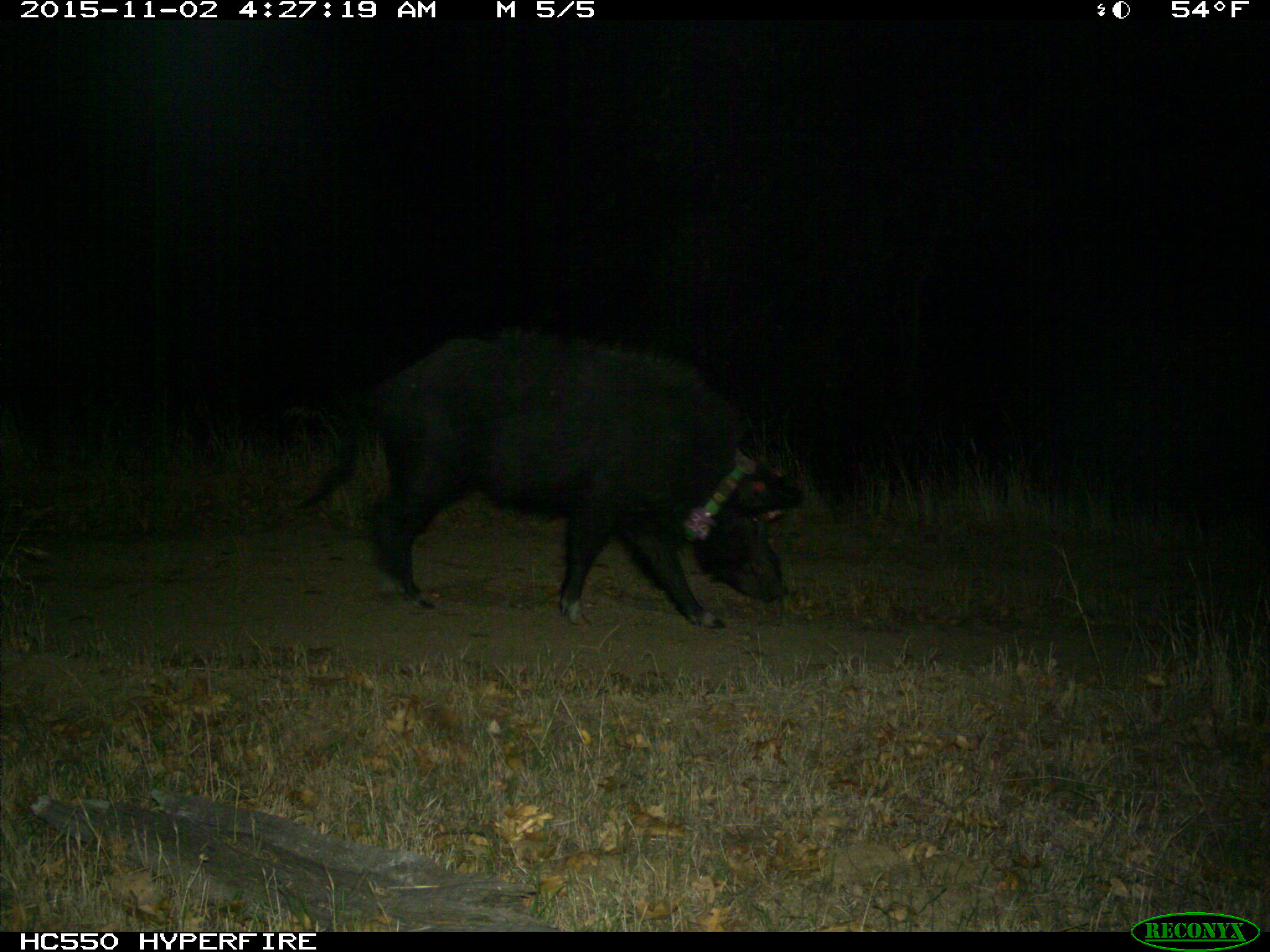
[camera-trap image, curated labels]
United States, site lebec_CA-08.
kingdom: Animalia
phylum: Chordata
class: Mammalia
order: Artiodactyla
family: Suidae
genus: Sus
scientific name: Sus scrofa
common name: wild boar